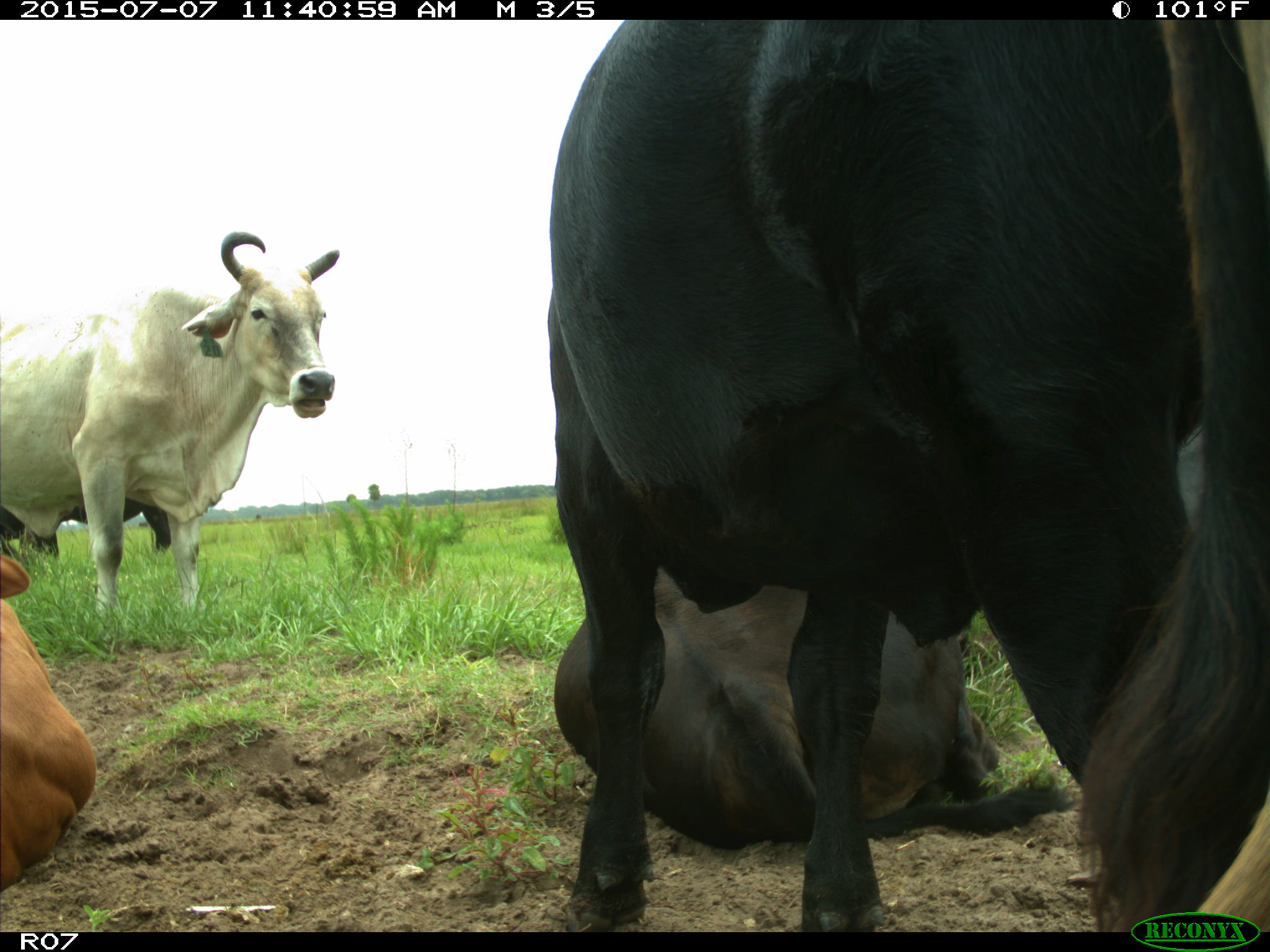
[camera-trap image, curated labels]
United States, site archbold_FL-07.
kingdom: Animalia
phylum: Chordata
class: Mammalia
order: Artiodactyla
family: Bovidae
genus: Bos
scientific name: Bos taurus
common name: domestic cow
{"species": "Bos taurus (domestic cow)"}